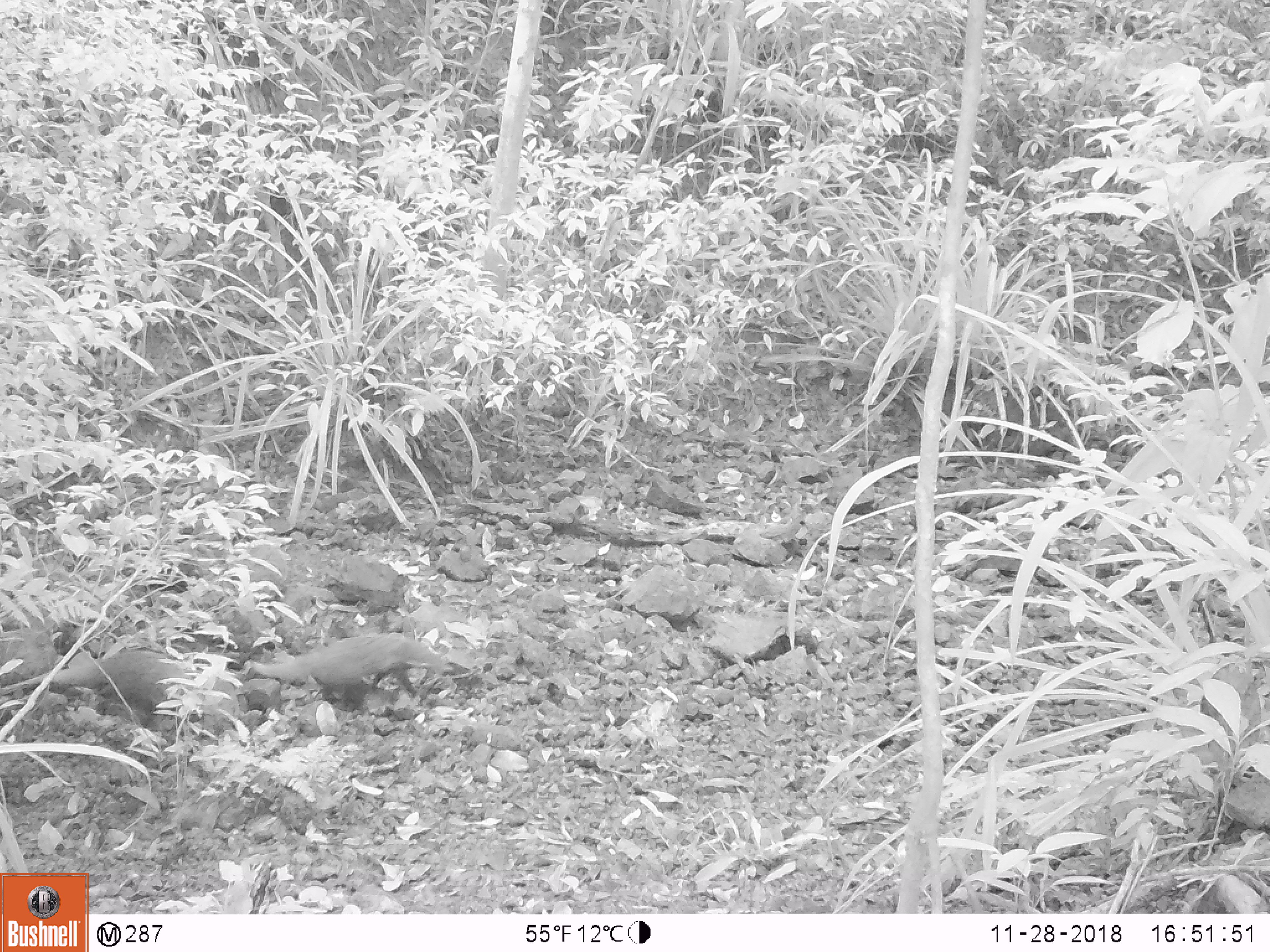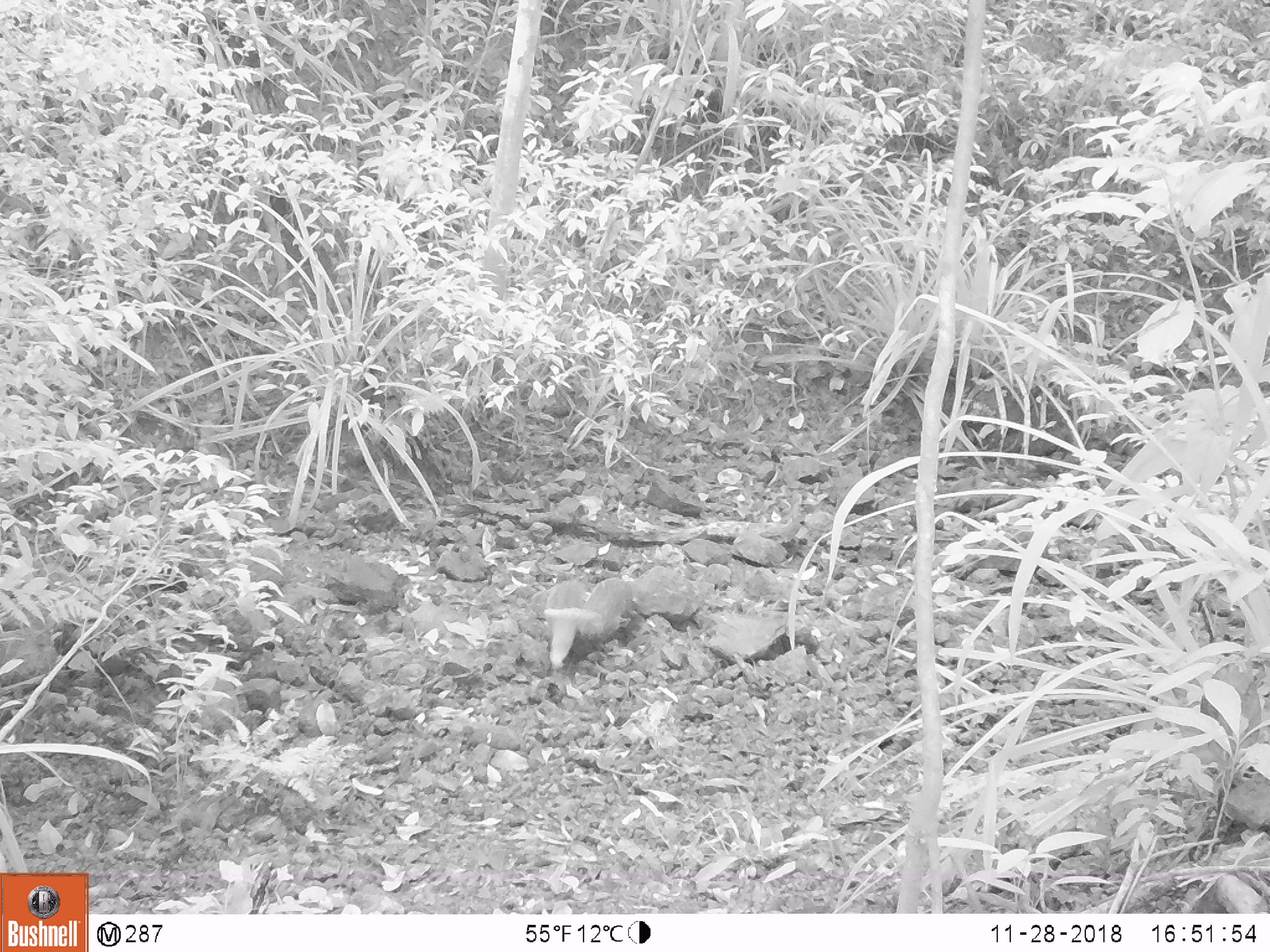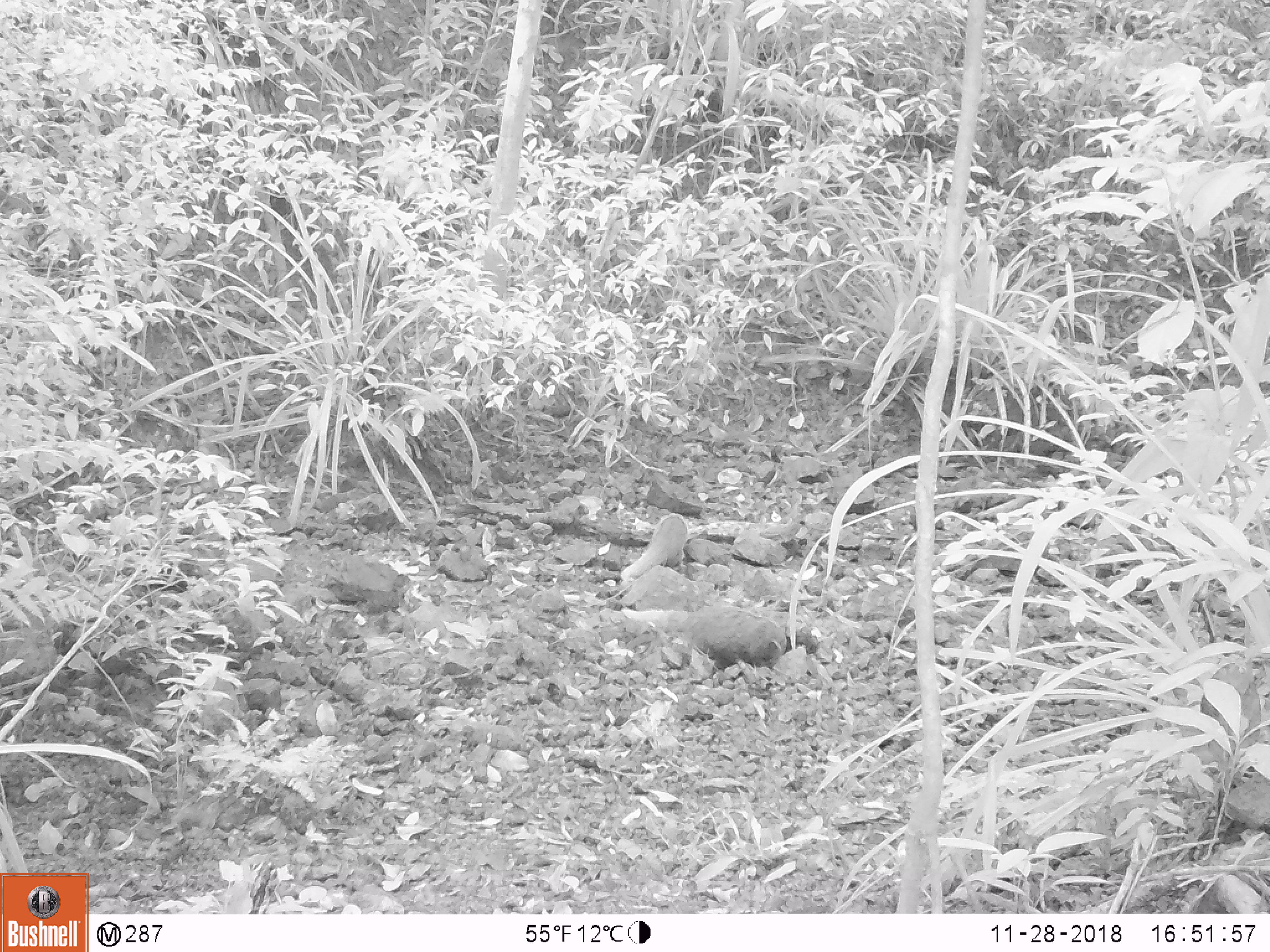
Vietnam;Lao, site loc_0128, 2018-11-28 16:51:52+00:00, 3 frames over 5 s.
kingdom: Animalia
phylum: Chordata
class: Mammalia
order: Carnivora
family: Herpestidae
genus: Urva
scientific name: Urva urva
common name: crab-eating mongoose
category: crab eating mongoose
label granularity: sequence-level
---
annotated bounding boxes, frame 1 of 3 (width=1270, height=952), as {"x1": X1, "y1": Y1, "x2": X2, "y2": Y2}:
crab eating mongoose: {"x1": 51, "y1": 648, "x2": 241, "y2": 718}; {"x1": 243, "y1": 633, "x2": 447, "y2": 695}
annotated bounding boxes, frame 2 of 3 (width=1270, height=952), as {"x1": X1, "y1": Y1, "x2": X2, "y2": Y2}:
crab eating mongoose: {"x1": 544, "y1": 578, "x2": 585, "y2": 670}; {"x1": 577, "y1": 577, "x2": 633, "y2": 636}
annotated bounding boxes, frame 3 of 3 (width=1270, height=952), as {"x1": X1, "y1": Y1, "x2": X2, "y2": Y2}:
crab eating mongoose: {"x1": 621, "y1": 604, "x2": 787, "y2": 666}; {"x1": 621, "y1": 513, "x2": 687, "y2": 585}